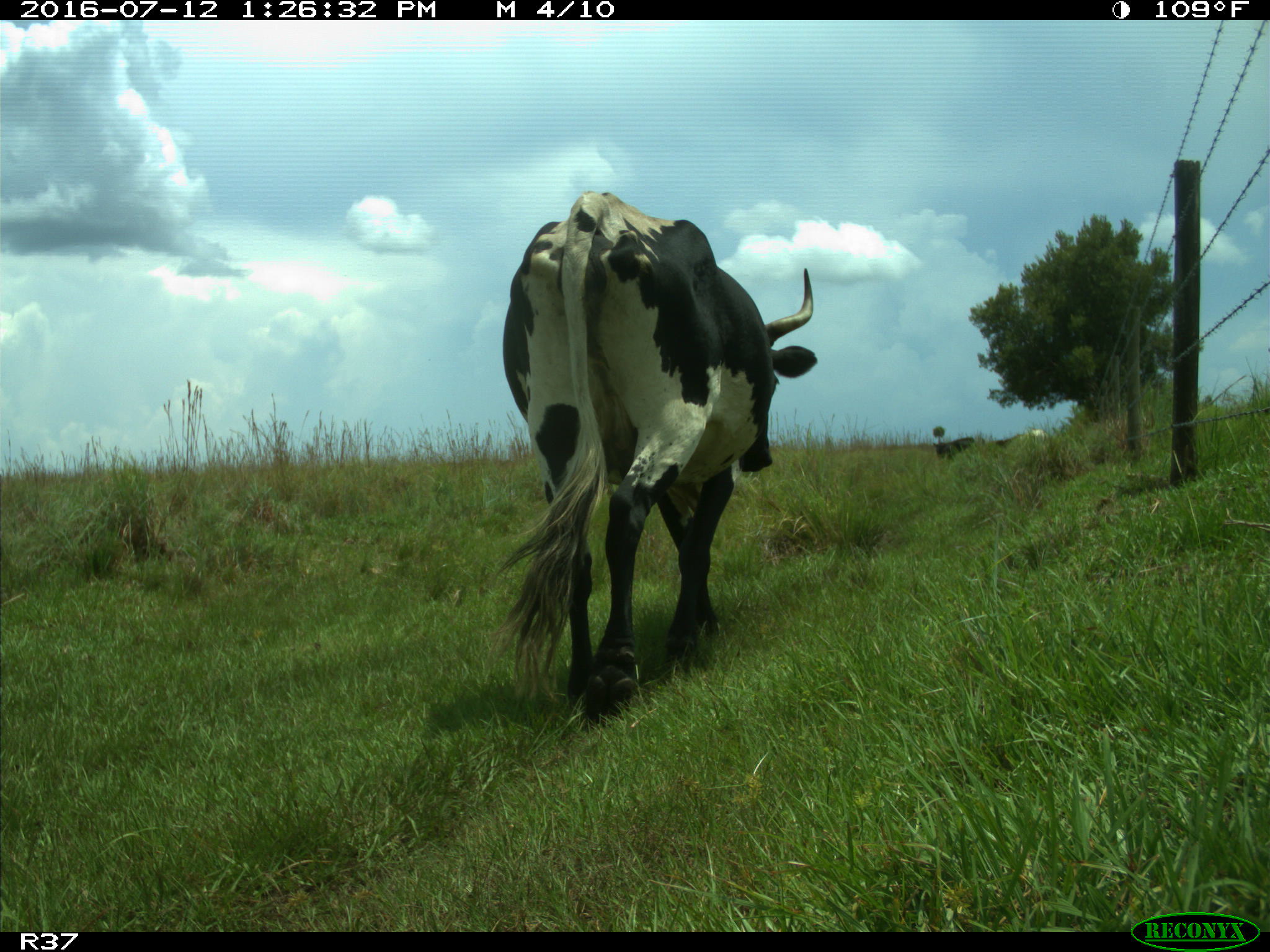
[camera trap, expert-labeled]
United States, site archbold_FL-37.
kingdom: Animalia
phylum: Chordata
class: Mammalia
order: Artiodactyla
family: Bovidae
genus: Bos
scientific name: Bos taurus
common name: domestic cow